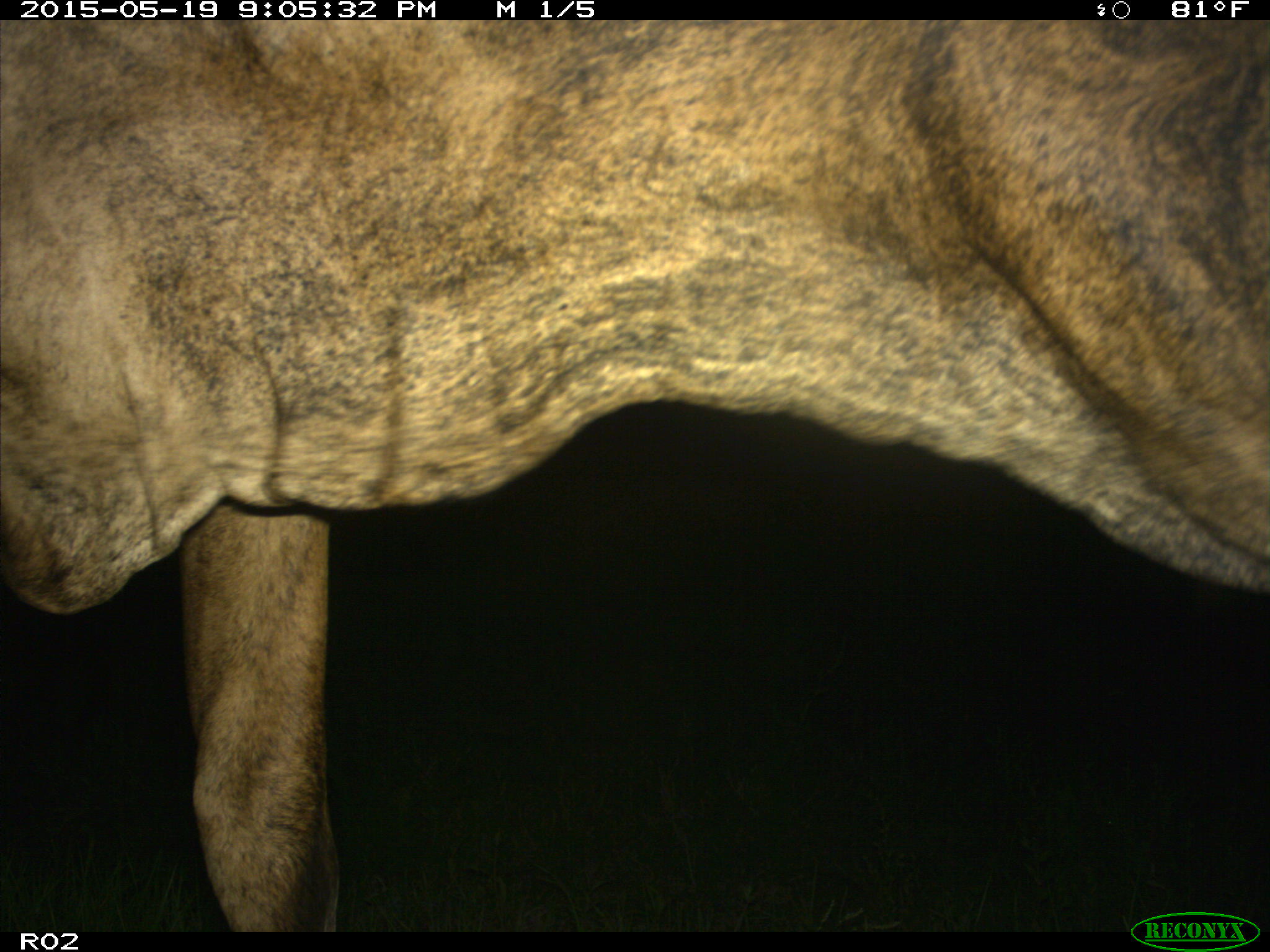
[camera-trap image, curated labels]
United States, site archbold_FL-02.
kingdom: Animalia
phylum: Chordata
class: Mammalia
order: Artiodactyla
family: Bovidae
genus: Bos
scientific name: Bos taurus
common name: domestic cow